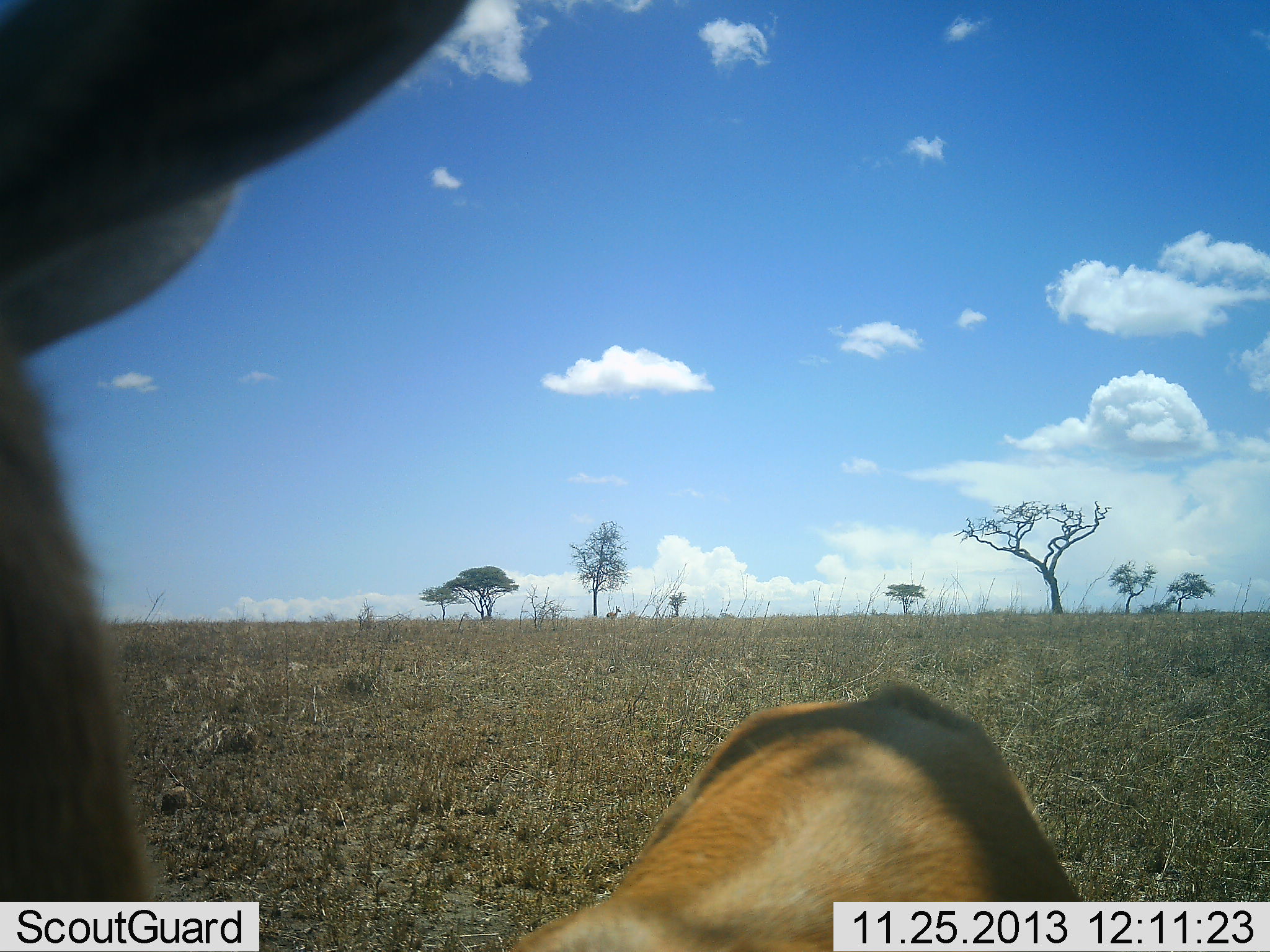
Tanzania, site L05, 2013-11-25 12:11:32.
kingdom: Animalia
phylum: Chordata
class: Mammalia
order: Artiodactyla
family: Bovidae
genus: Eudorcas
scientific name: Eudorcas thomsonii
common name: thomson's gazelle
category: gazellethomsons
Gazellethomsons (thomson's gazelle) (Eudorcas thomsonii), count 1. Behavior (volunteer vote fractions): standing 90%, resting 0%, moving 10%, interacting 0%. Young present (vote fraction): 0%. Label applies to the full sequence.